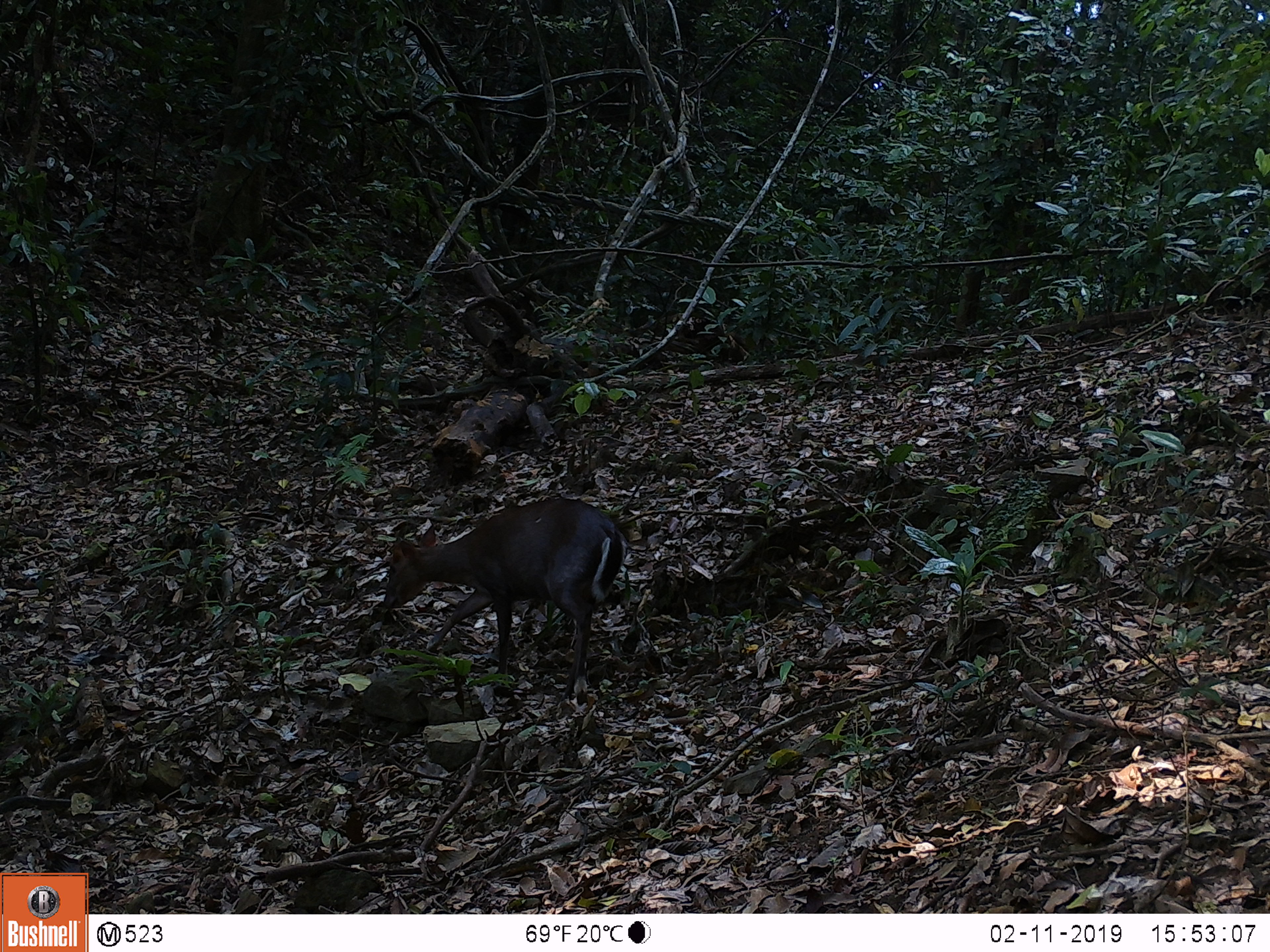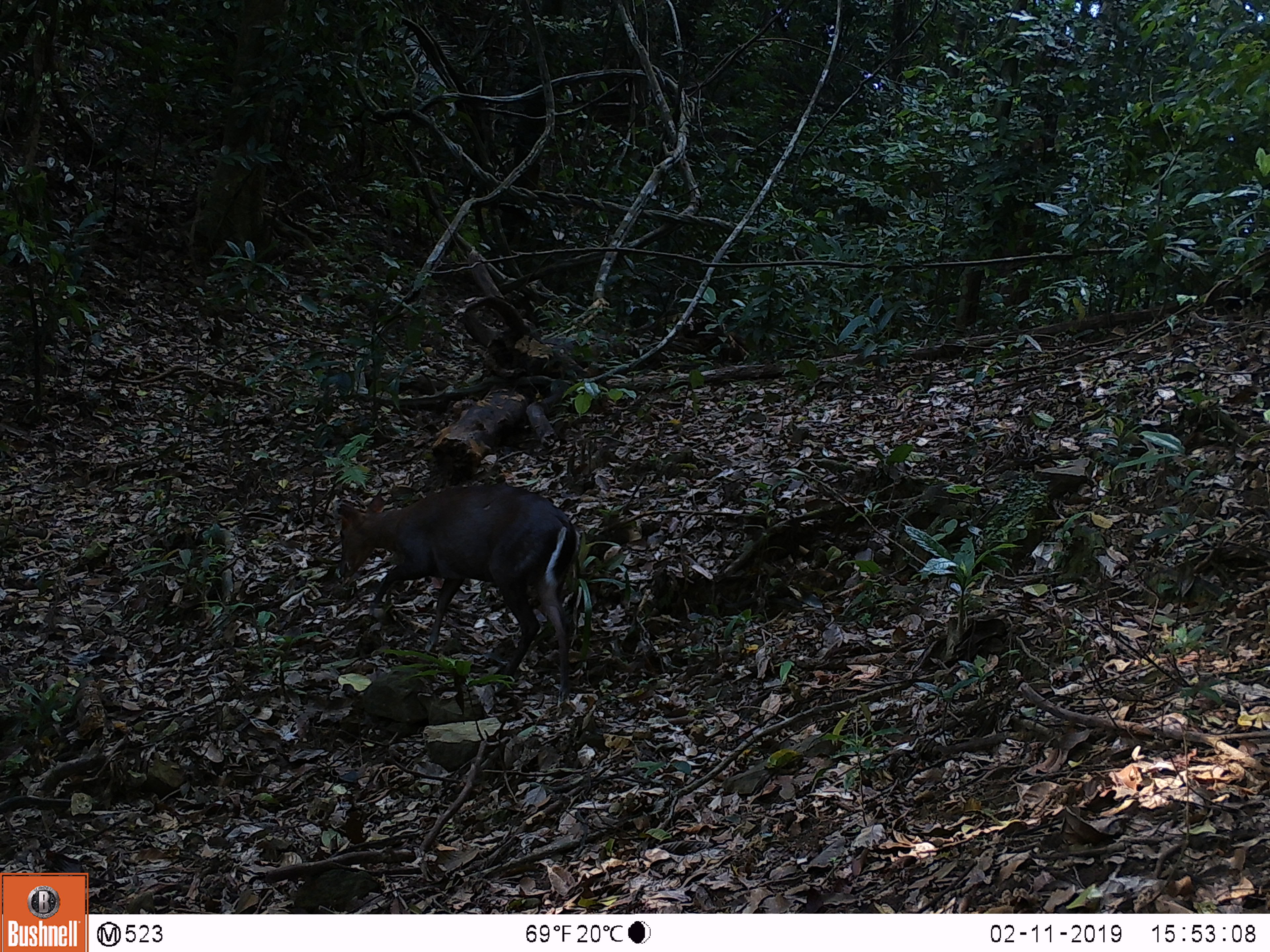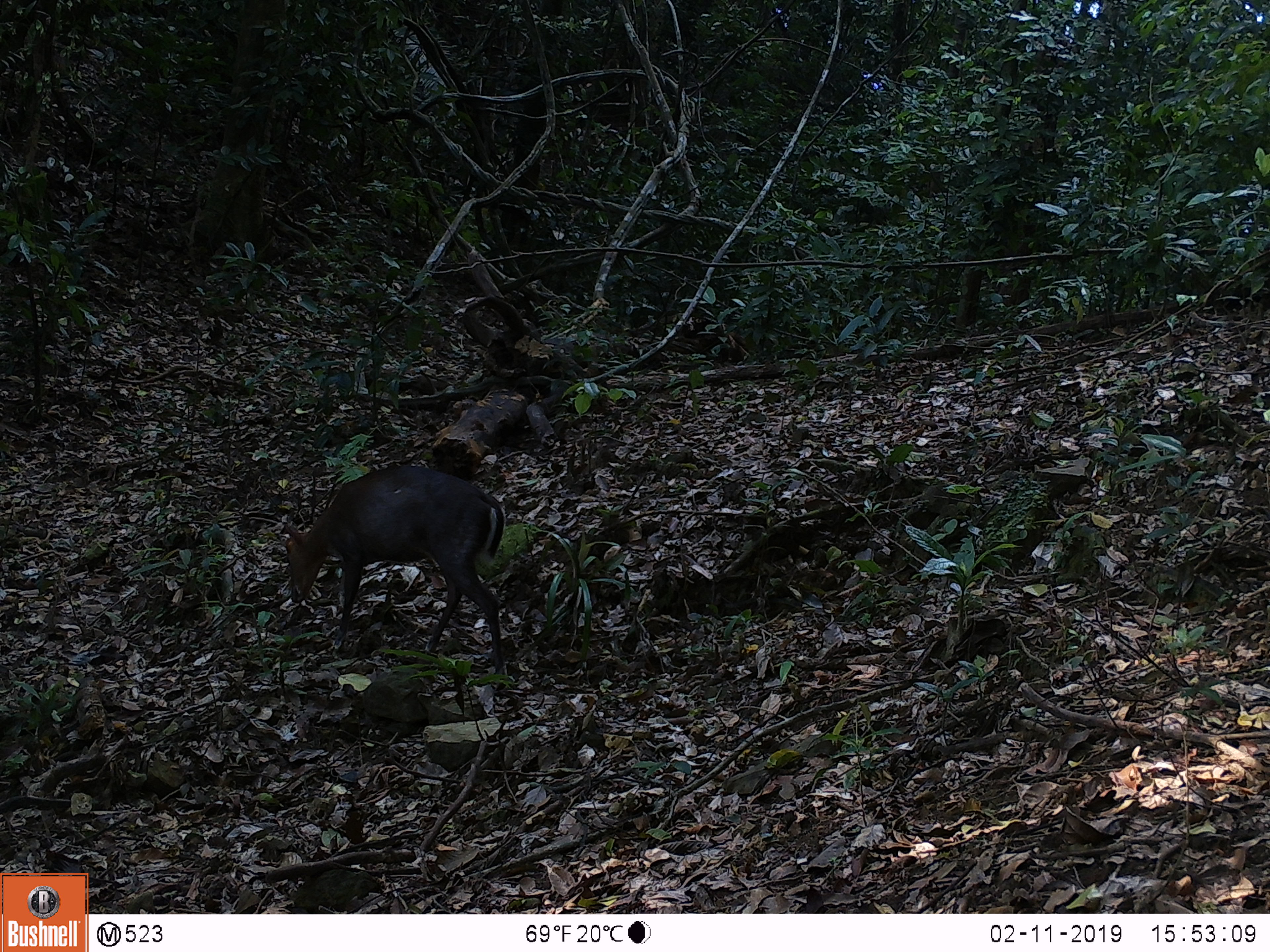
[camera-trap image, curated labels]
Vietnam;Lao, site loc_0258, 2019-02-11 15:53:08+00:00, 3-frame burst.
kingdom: Animalia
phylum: Chordata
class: Mammalia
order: Artiodactyla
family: Cervidae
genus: Muntiacus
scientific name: Muntiacus rooseveltorum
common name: roosevelt's muntjac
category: roosevelts muntjac group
Roosevelts muntjac group (roosevelt's muntjac) (Muntiacus rooseveltorum). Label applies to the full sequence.